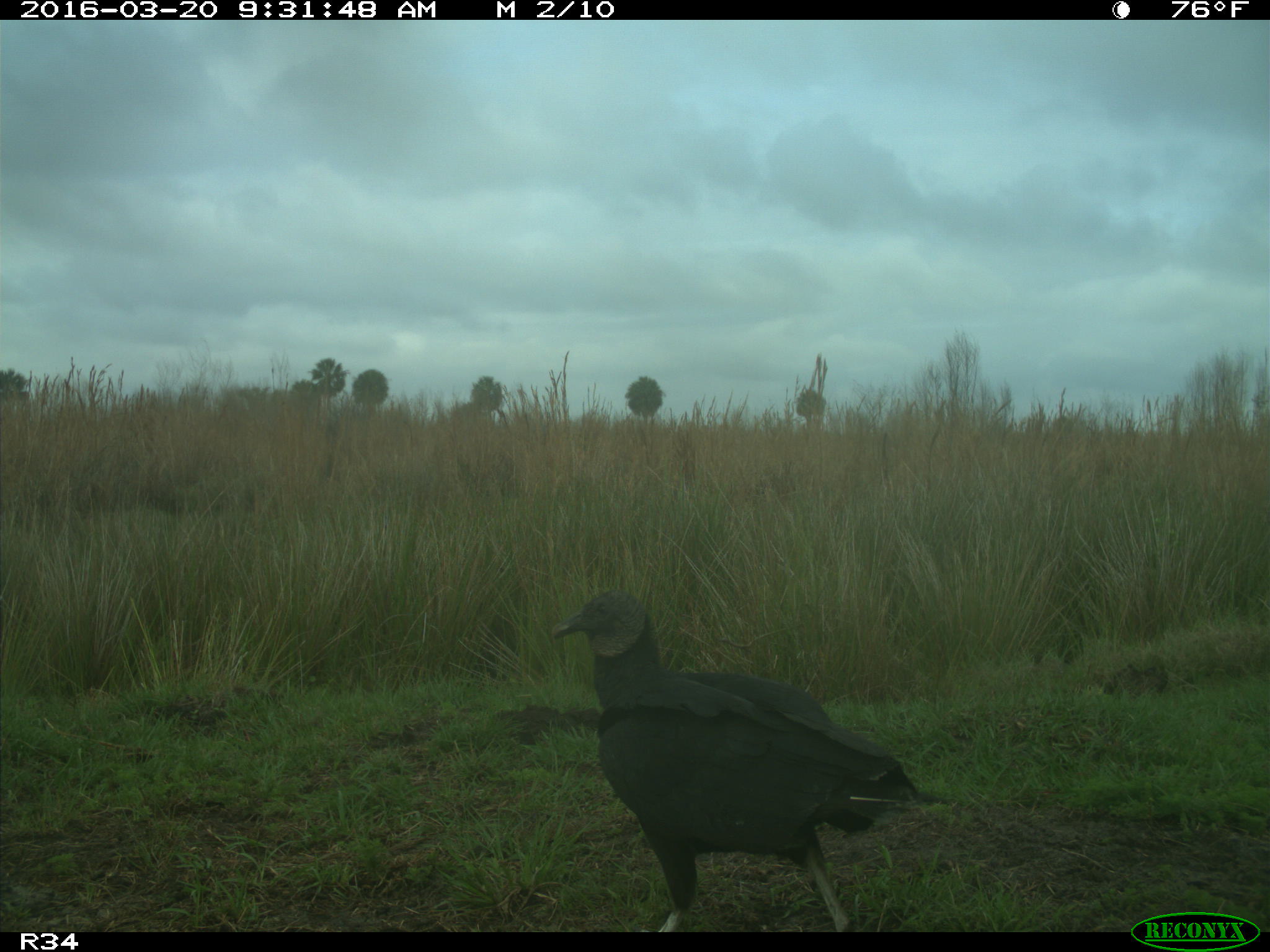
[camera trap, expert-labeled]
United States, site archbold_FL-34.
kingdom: Animalia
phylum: Chordata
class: Aves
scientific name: Aves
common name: birds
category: unidentified bird